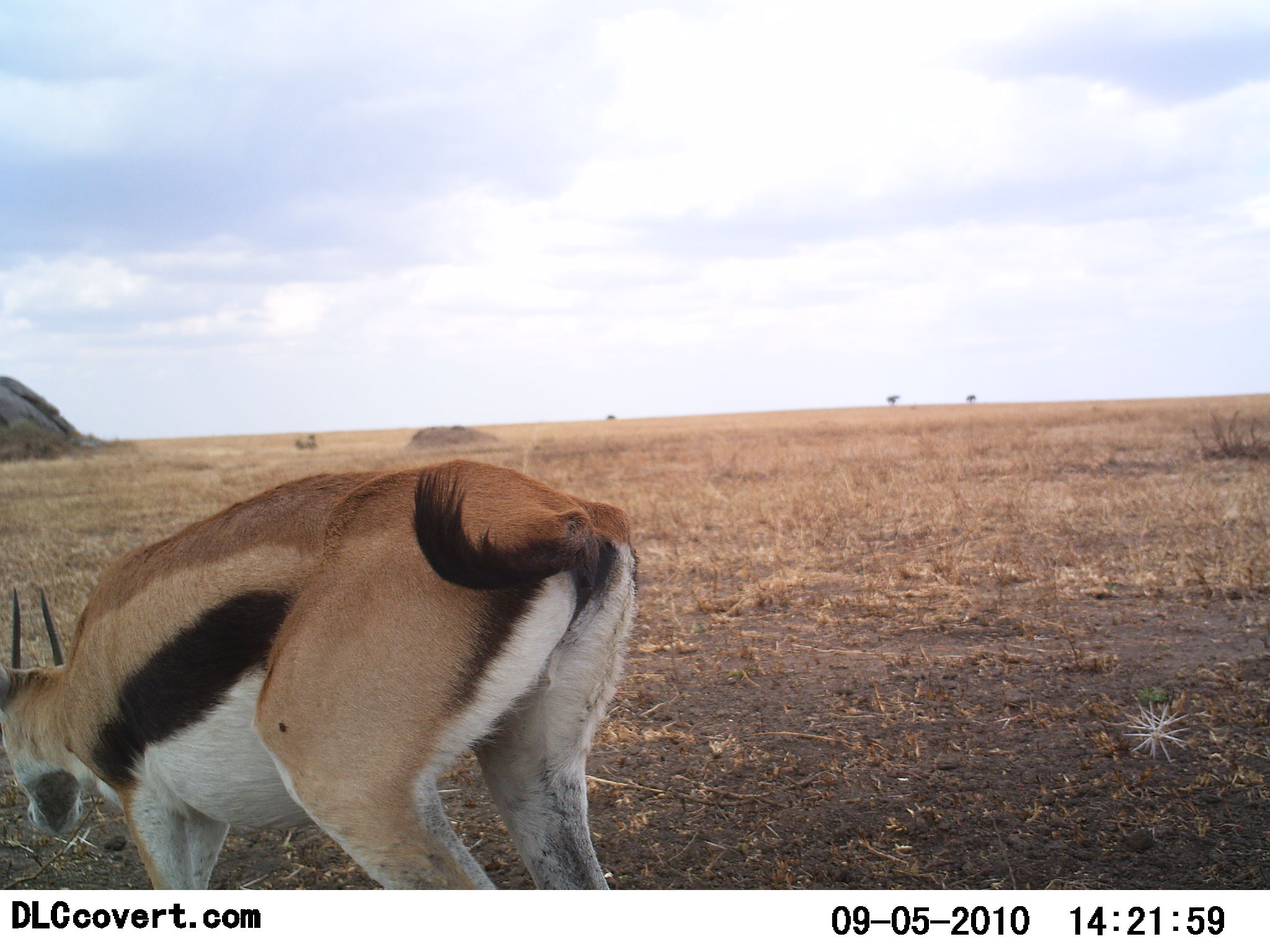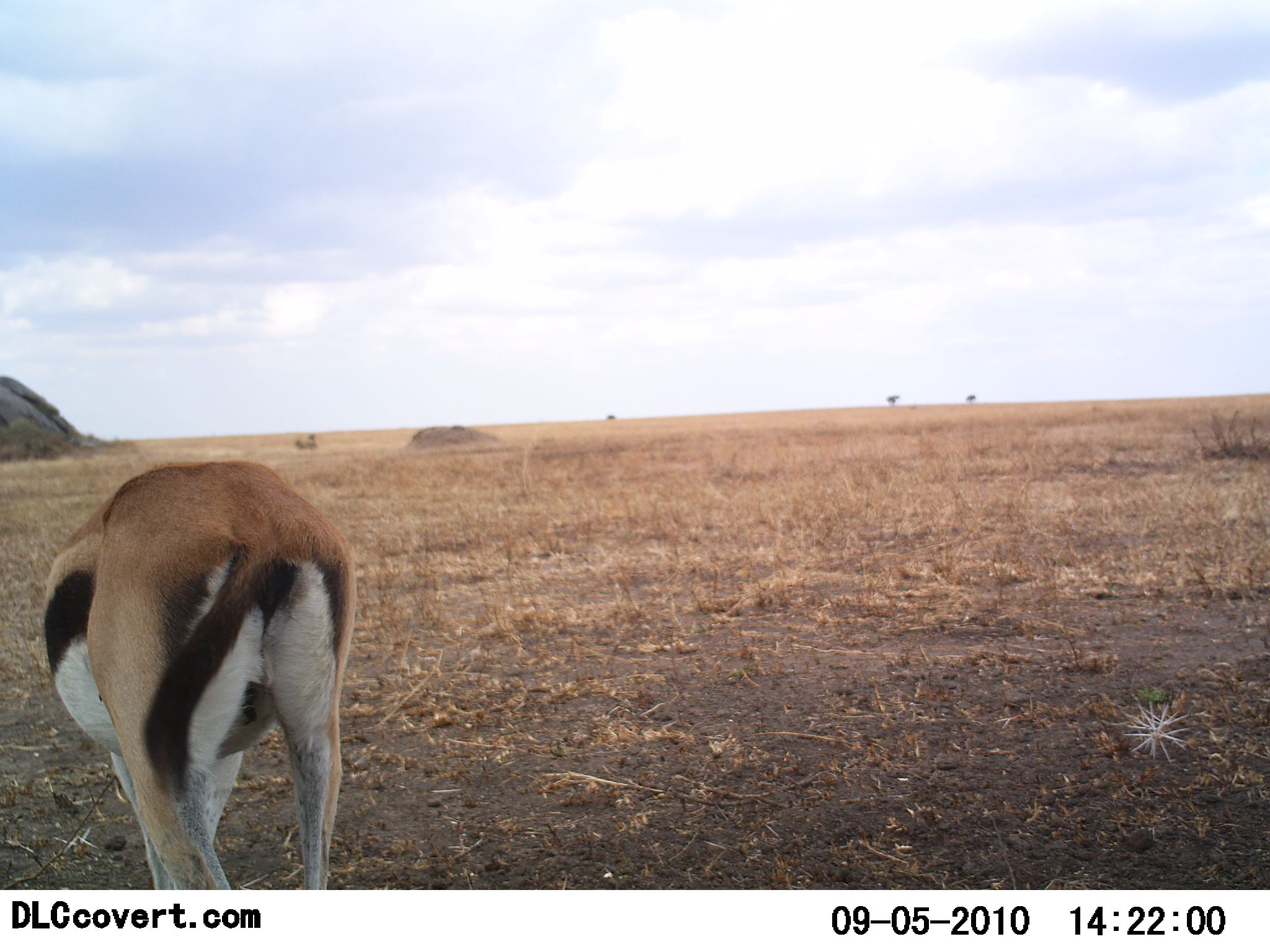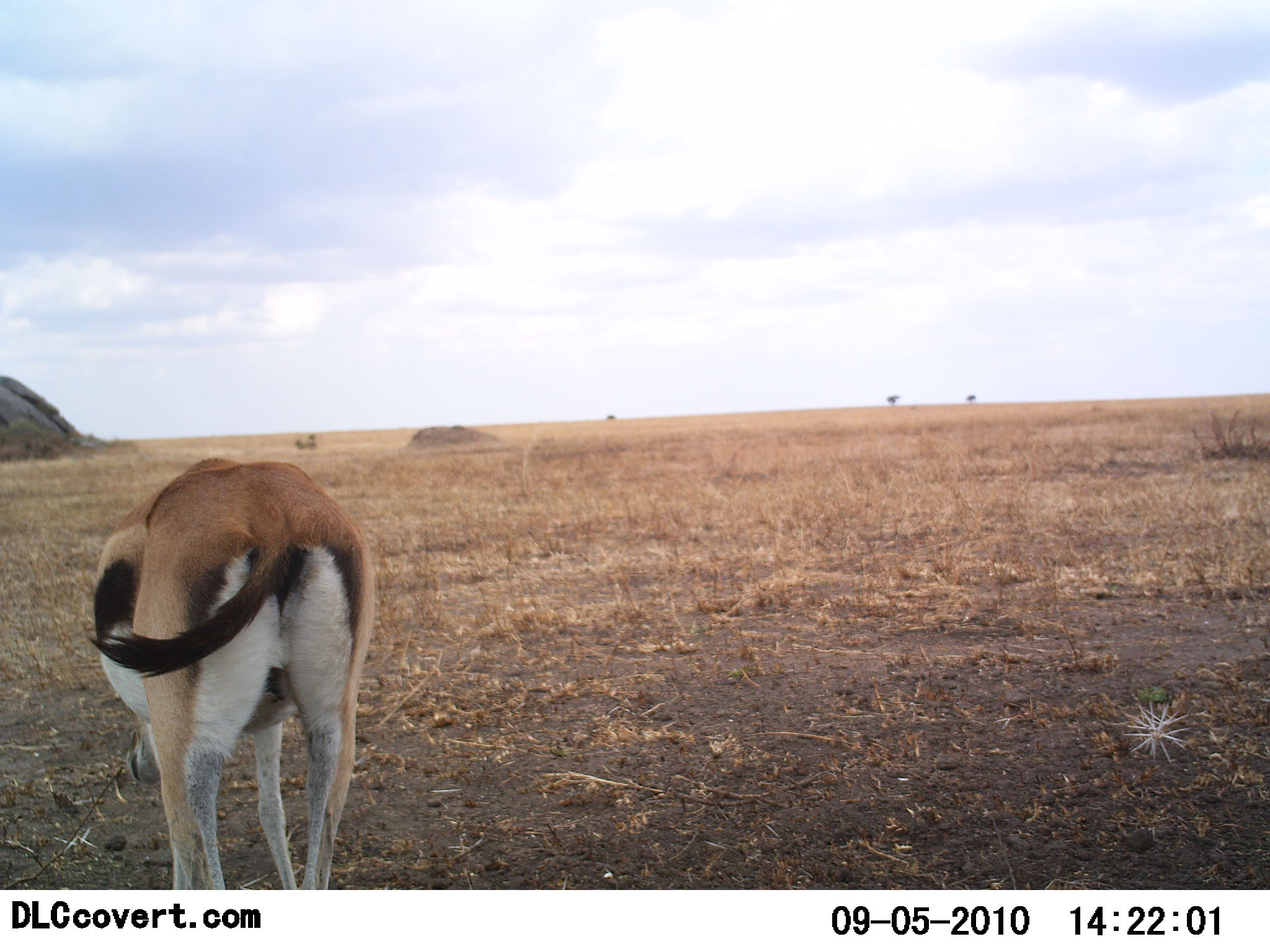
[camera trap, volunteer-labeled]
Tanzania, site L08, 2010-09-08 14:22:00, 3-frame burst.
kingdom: Animalia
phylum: Chordata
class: Mammalia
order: Artiodactyla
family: Bovidae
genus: Eudorcas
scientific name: Eudorcas thomsonii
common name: thomson's gazelle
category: gazellethomsons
Gazellethomsons (thomson's gazelle) (Eudorcas thomsonii), count 1. Behavior (volunteer vote fractions): standing 25%, resting 0%, moving 35%, interacting 0%. Young present (vote fraction): 0%. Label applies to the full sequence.